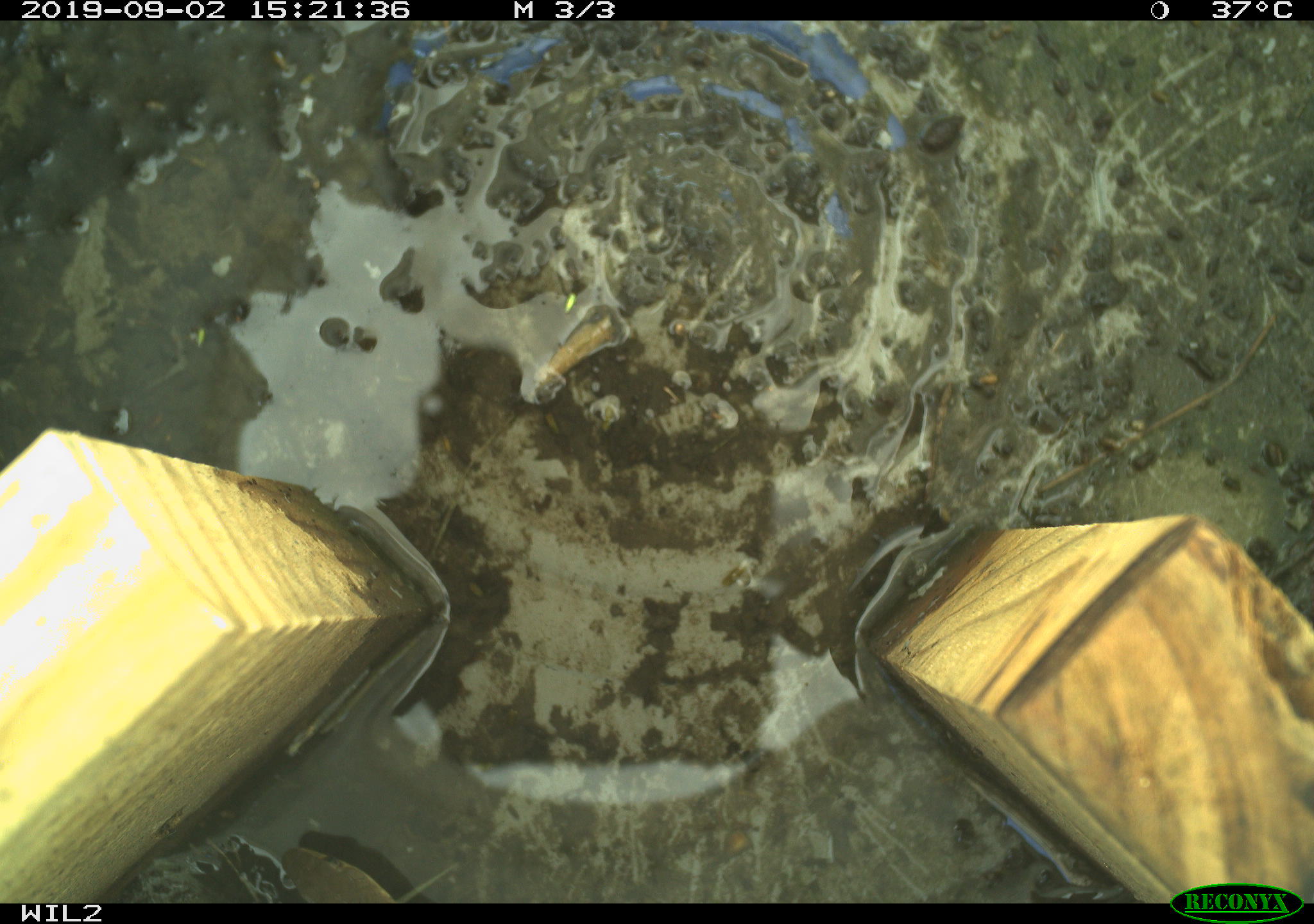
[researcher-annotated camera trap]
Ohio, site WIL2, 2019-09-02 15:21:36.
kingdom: Animalia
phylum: Chordata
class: Aves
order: Passeriformes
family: Troglodytidae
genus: Troglodytes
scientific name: Troglodytes aedon aedon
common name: northern house wren